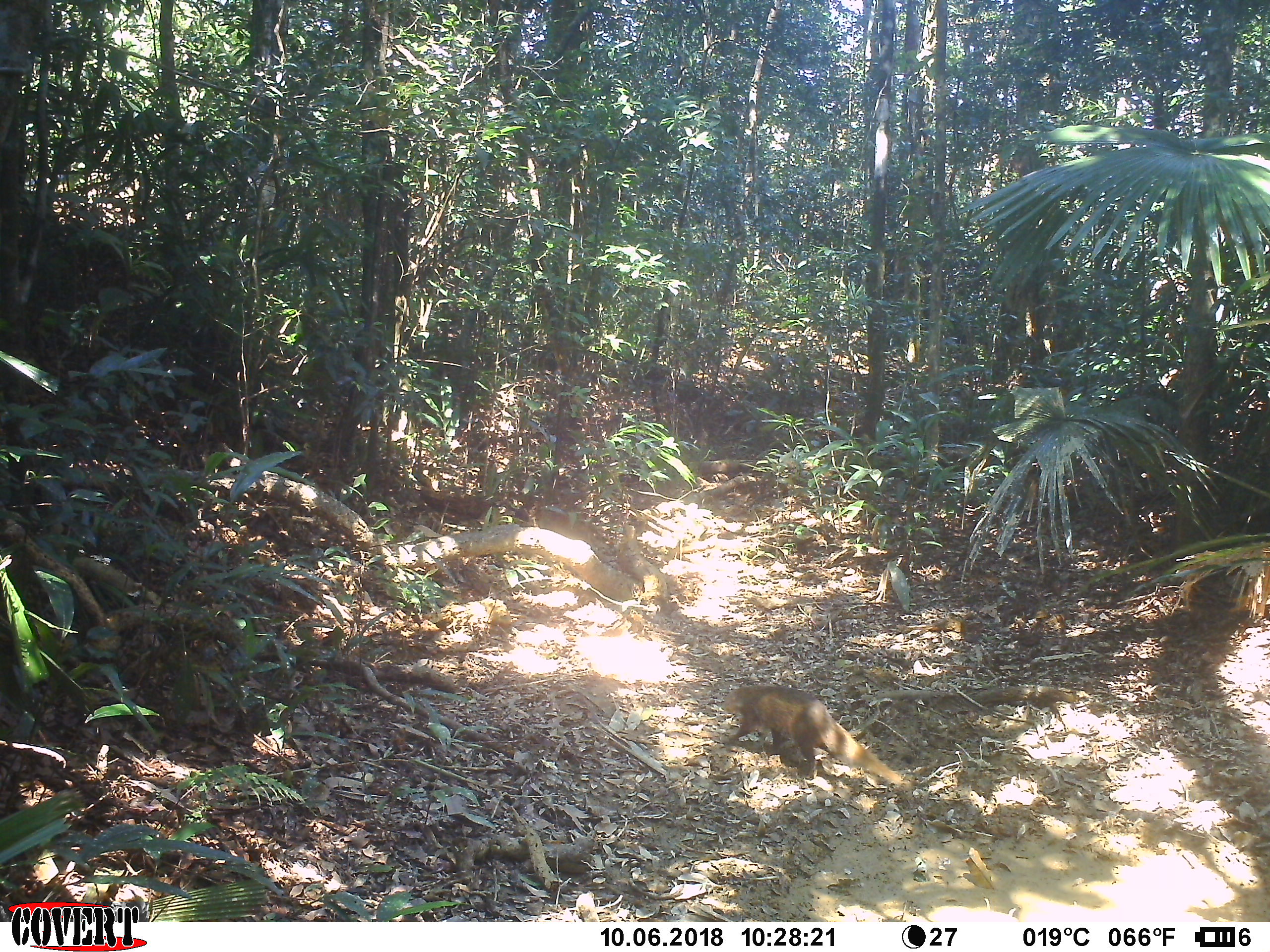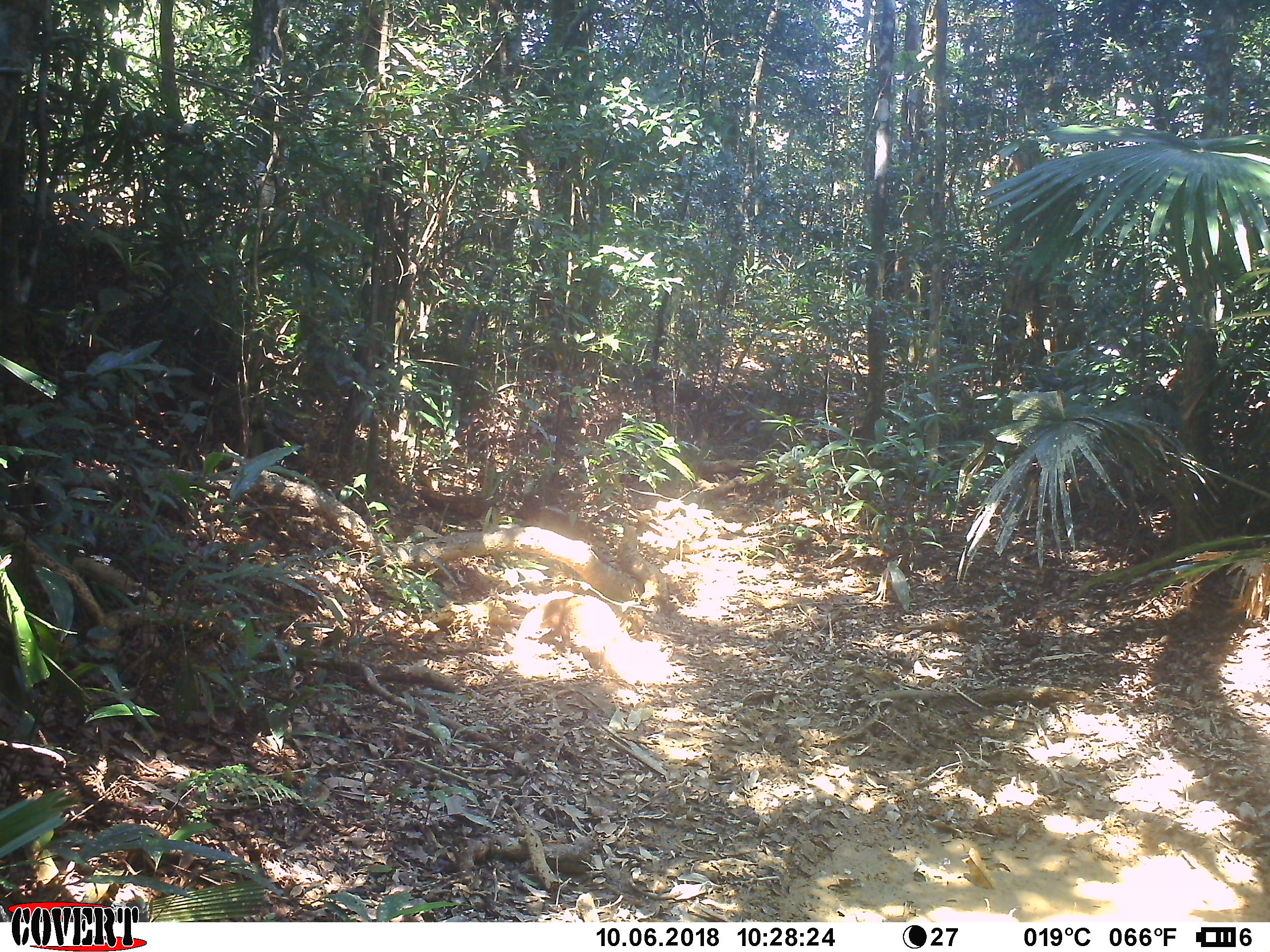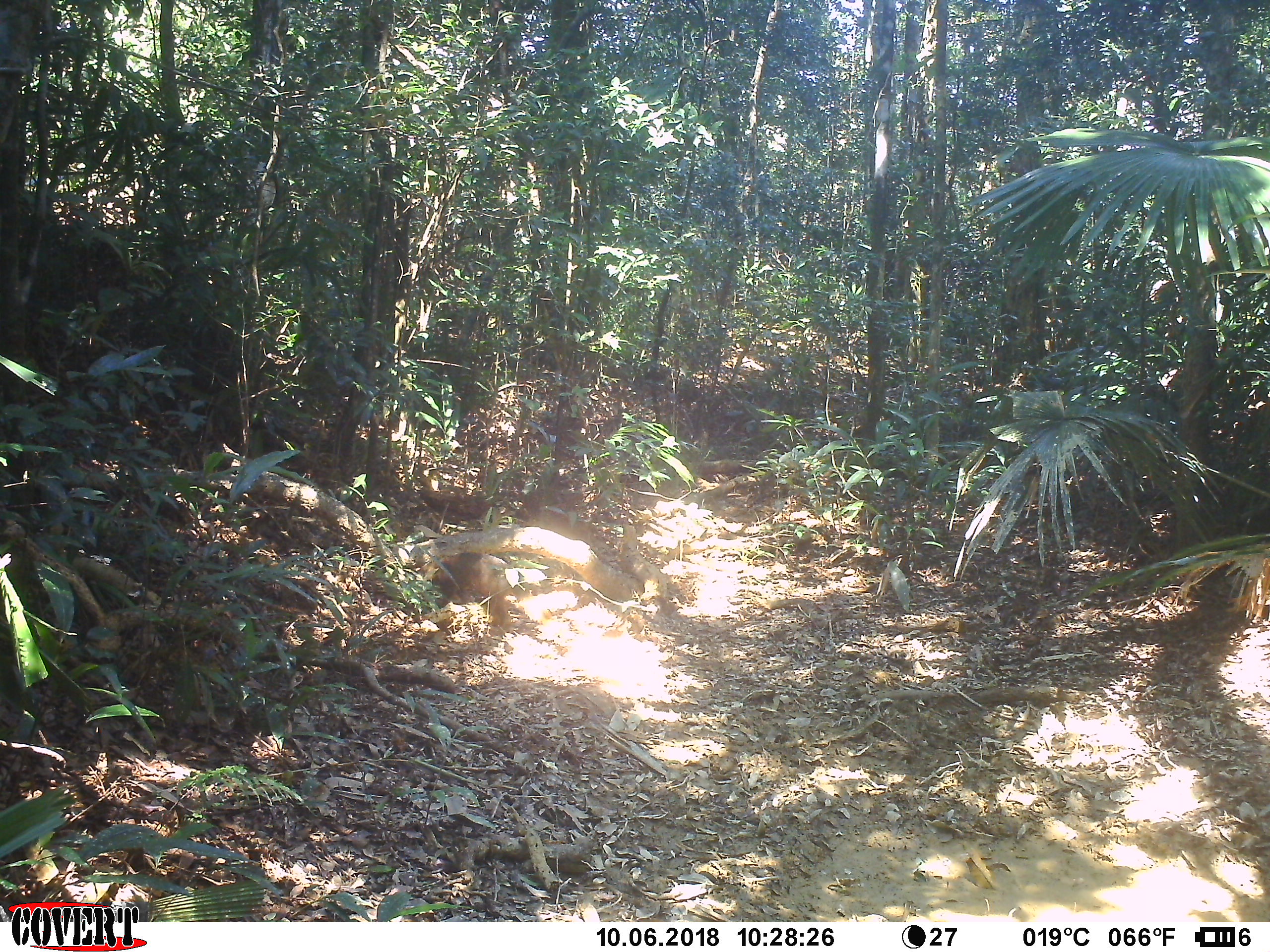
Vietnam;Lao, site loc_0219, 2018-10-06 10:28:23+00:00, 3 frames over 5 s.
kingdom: Animalia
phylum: Chordata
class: Mammalia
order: Carnivora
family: Herpestidae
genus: Urva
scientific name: Urva urva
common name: crab-eating mongoose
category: crab eating mongoose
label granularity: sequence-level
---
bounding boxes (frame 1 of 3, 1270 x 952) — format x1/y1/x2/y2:
crab eating mongoose: 722/684/914/792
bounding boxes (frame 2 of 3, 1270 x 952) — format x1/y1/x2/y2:
crab eating mongoose: 537/594/643/684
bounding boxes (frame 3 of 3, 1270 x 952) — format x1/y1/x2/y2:
crab eating mongoose: 414/550/552/632